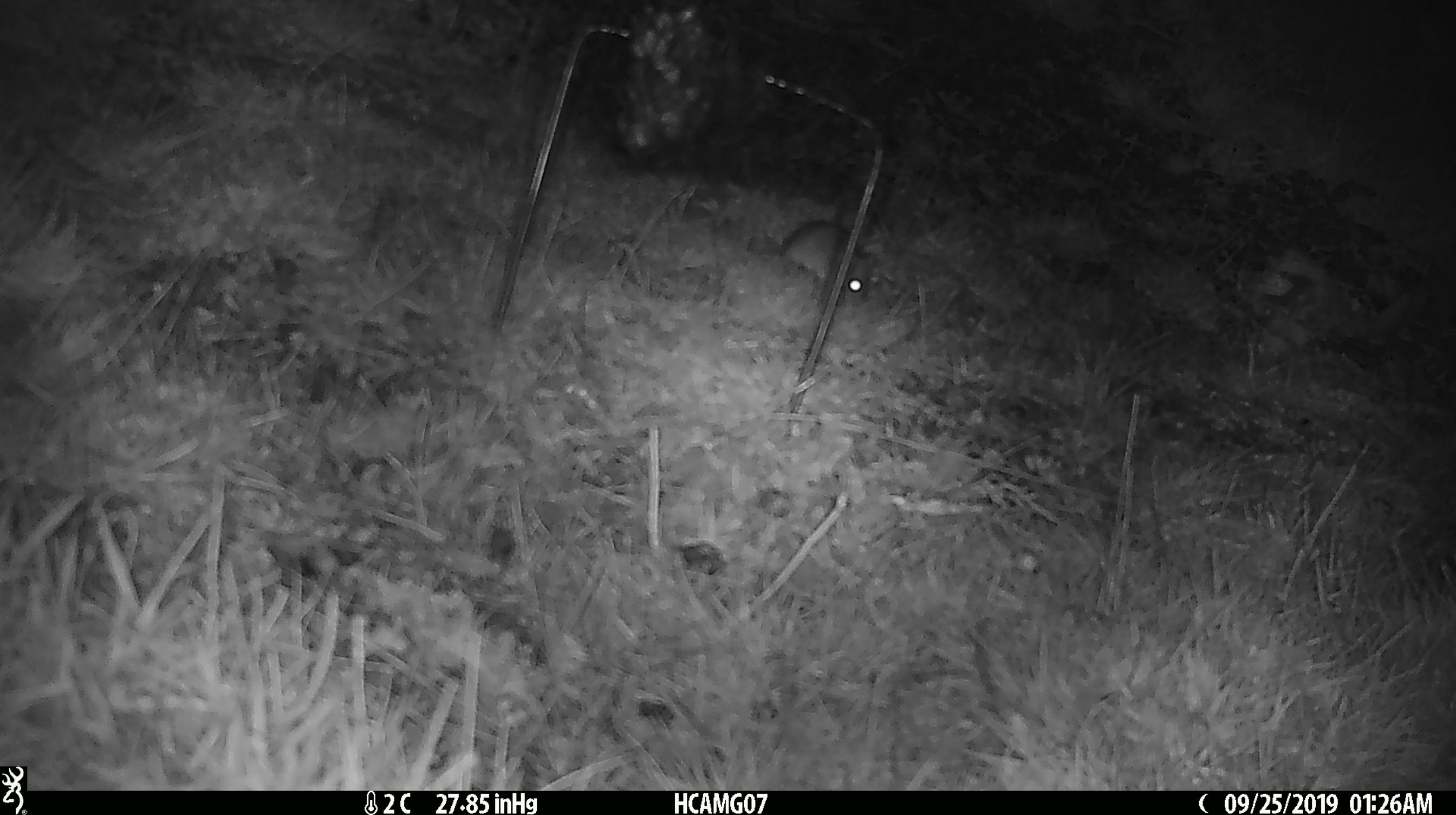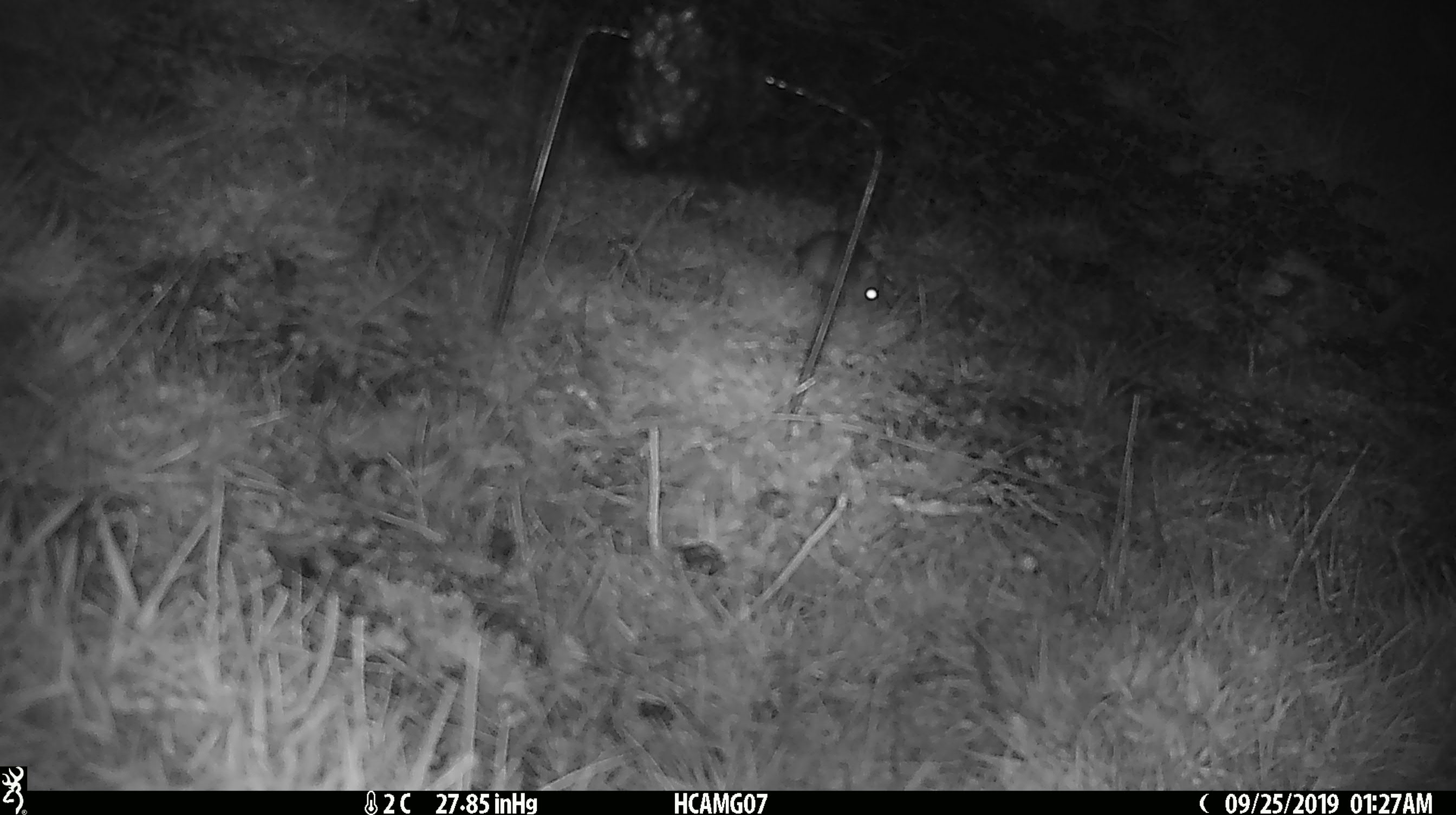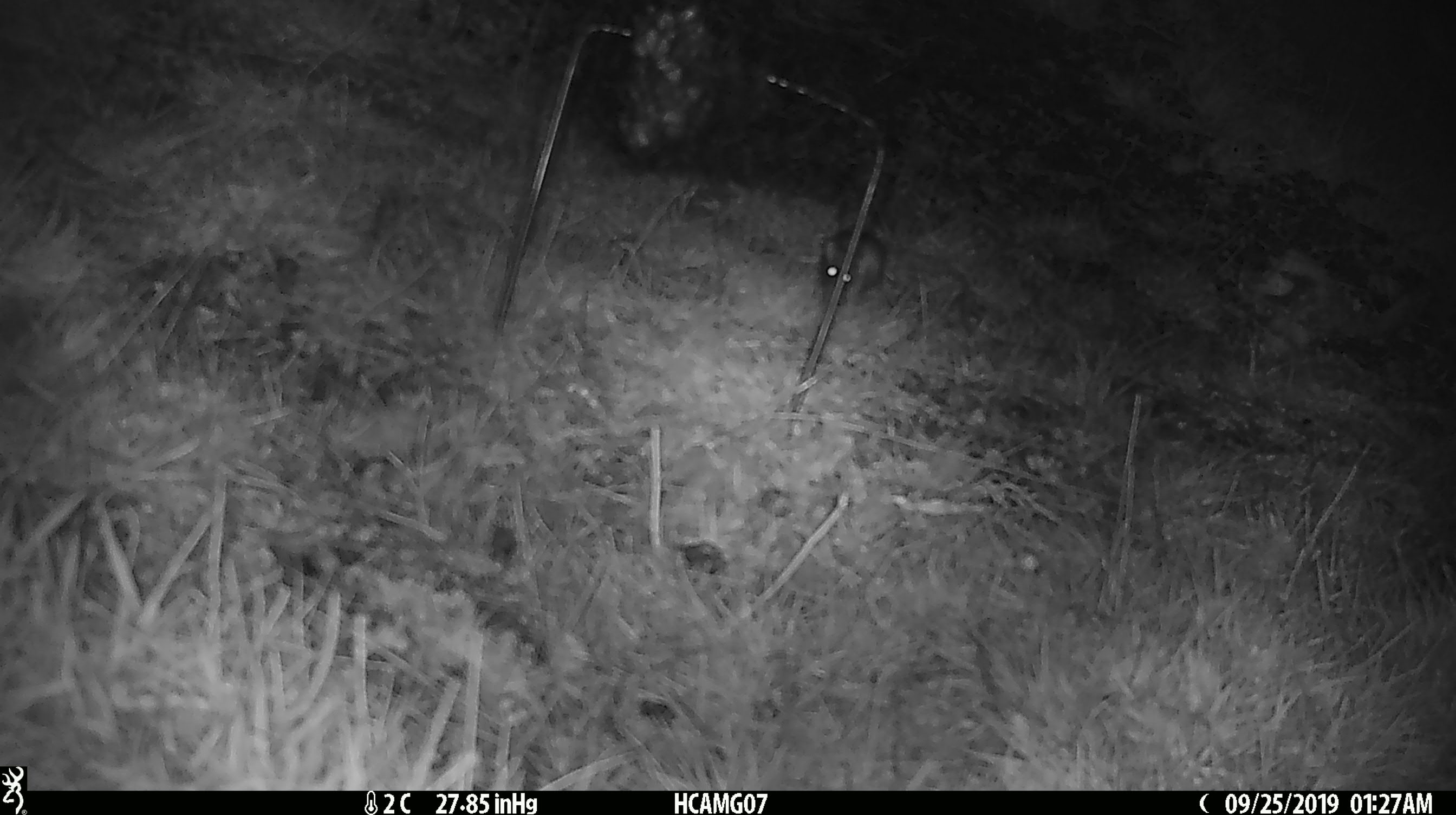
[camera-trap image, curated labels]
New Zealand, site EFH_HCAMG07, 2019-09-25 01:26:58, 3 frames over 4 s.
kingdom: Animalia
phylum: Chordata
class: Mammalia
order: Rodentia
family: Muridae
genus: Mus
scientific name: Mus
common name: mouse